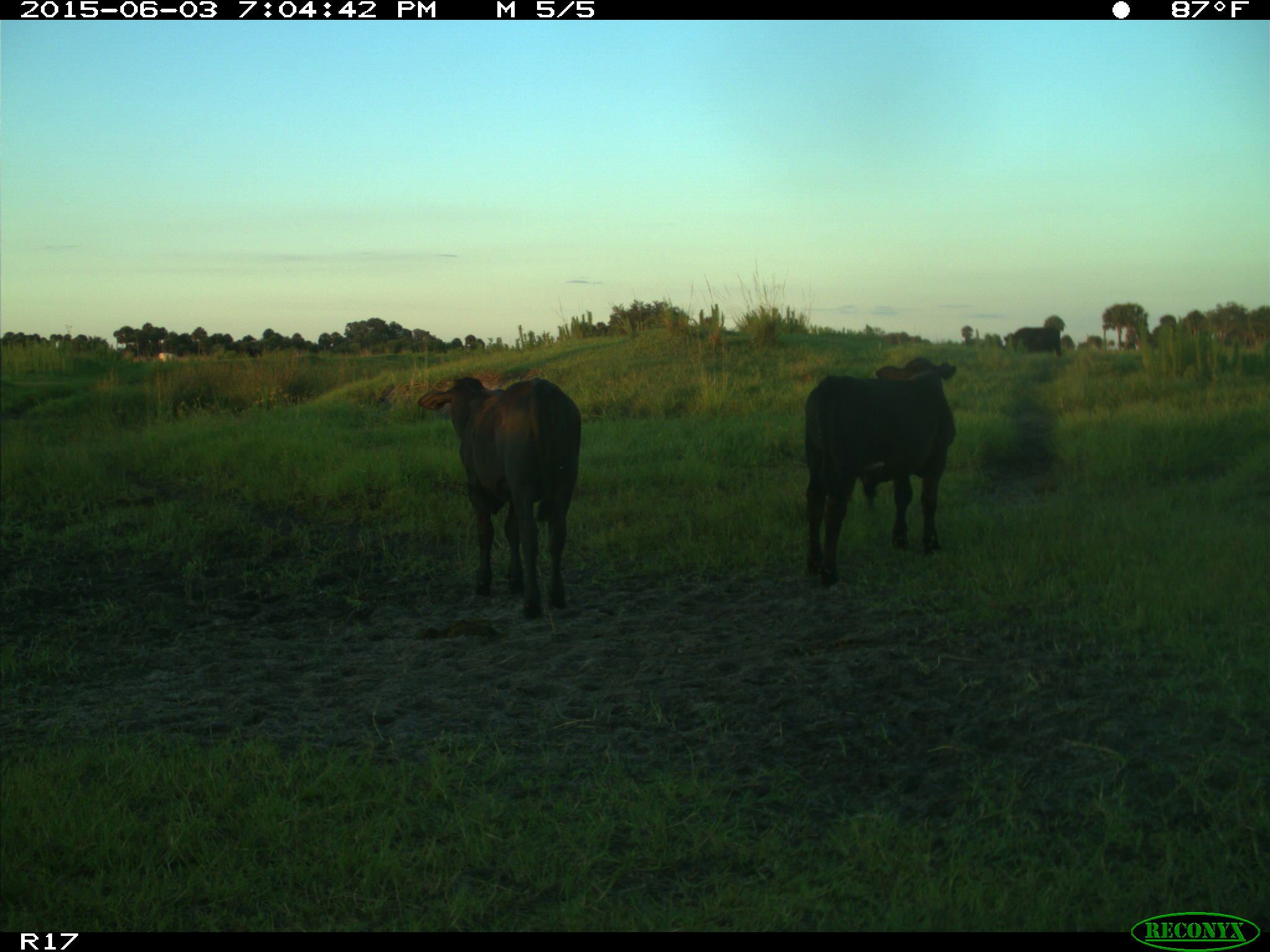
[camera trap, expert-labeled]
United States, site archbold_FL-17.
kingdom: Animalia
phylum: Chordata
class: Mammalia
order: Artiodactyla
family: Bovidae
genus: Bos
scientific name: Bos taurus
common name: domestic cow